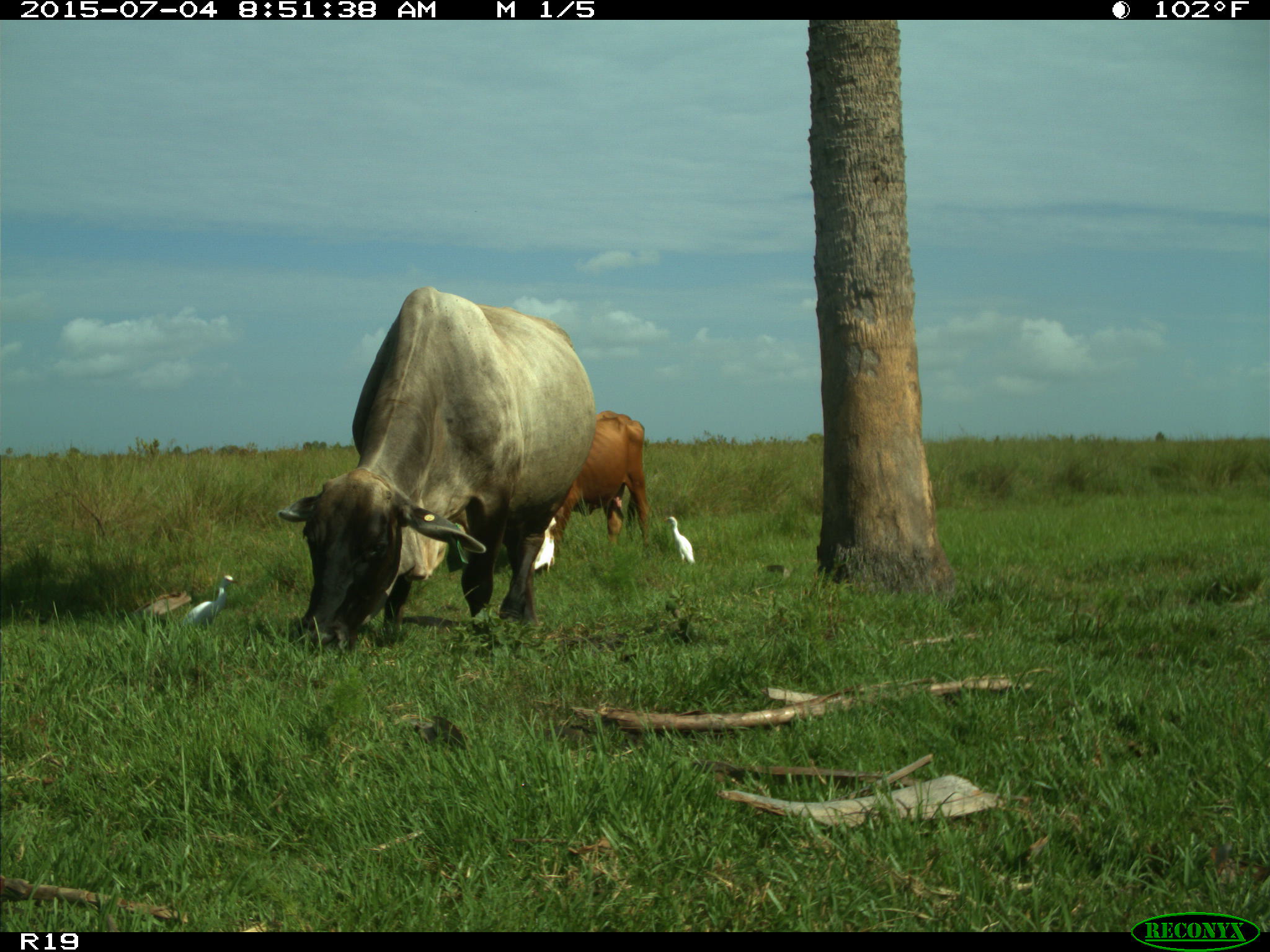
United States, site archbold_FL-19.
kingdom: Animalia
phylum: Chordata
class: Mammalia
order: Artiodactyla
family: Bovidae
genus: Bos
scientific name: Bos taurus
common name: domestic cow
Bos taurus (domestic cow).